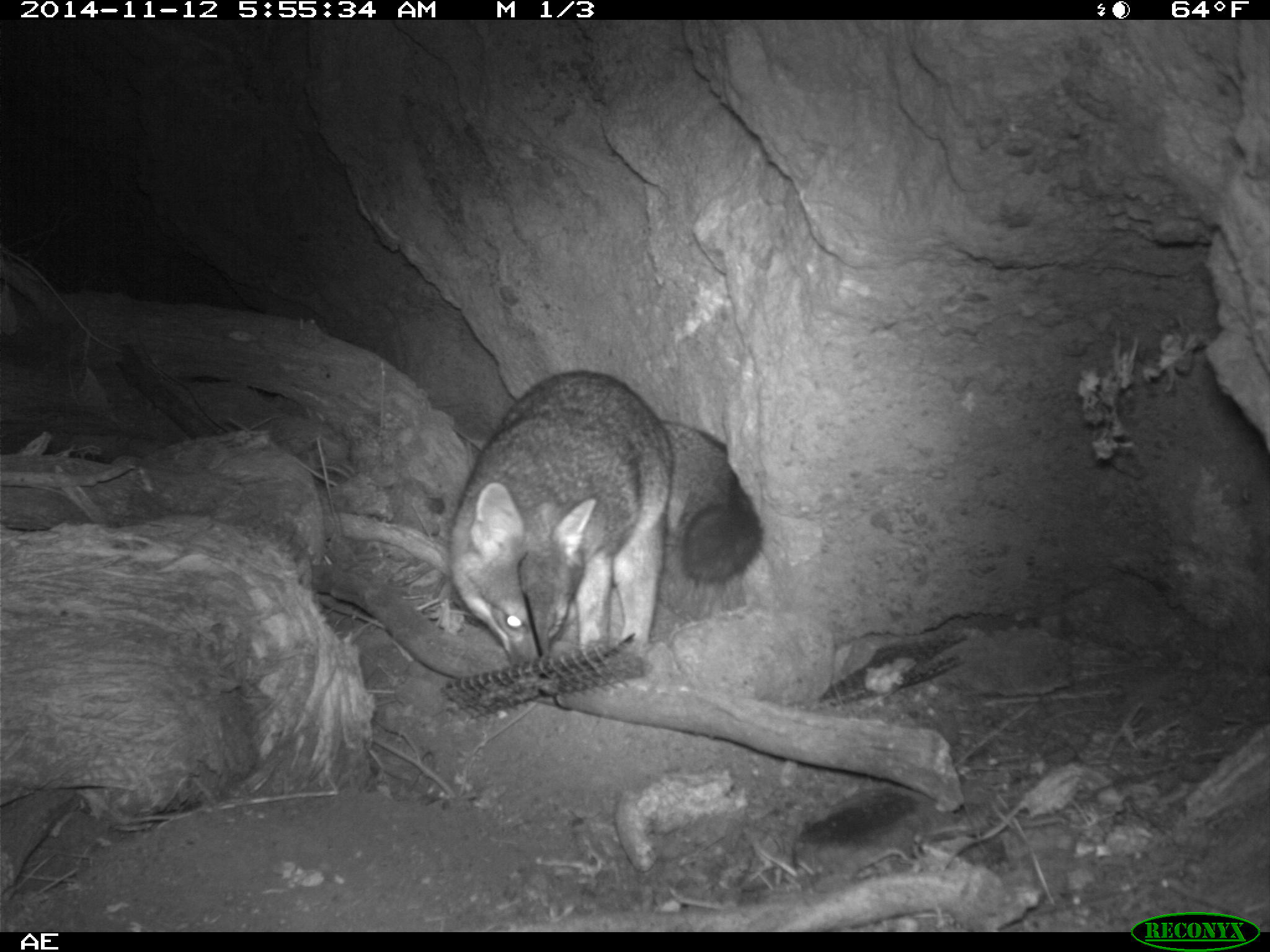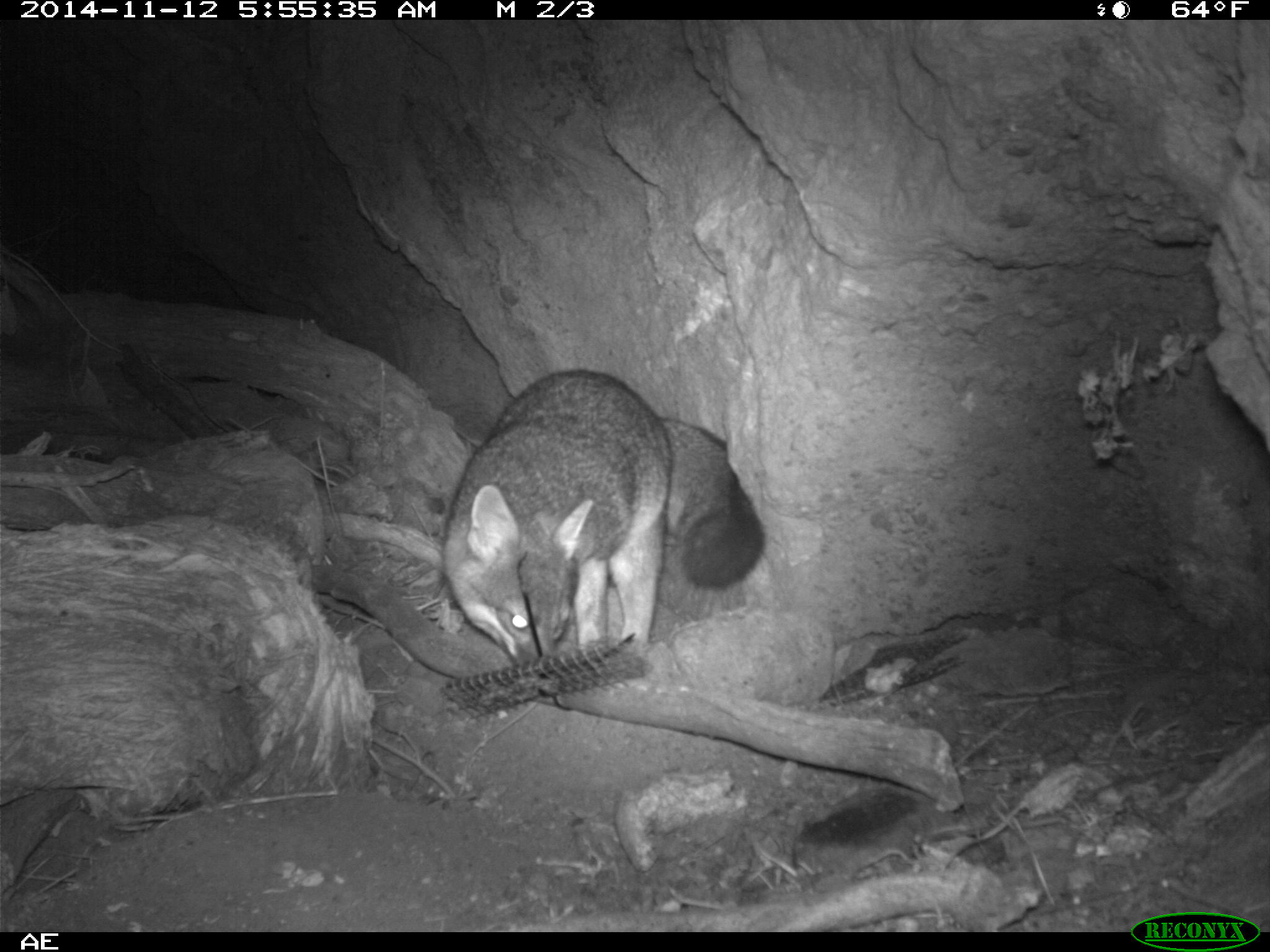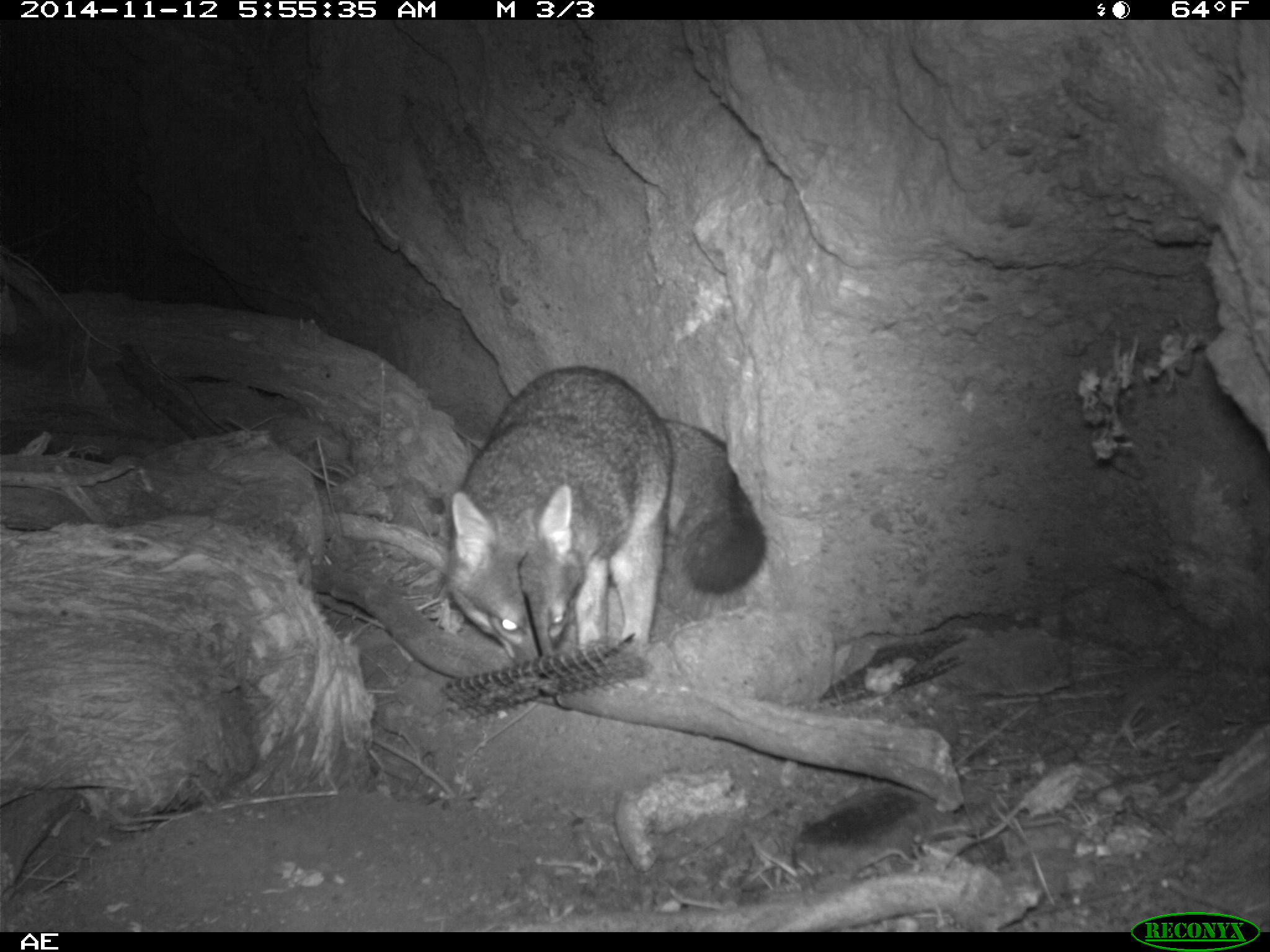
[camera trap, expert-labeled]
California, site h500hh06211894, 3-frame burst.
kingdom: Animalia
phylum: Chordata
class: Mammalia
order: Carnivora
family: Canidae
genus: Urocyon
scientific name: Urocyon littoralis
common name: island fox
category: fox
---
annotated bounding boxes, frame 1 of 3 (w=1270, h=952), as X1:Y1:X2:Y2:
fox: 446:369:762:667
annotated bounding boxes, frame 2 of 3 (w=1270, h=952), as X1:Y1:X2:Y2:
fox: 444:370:761:664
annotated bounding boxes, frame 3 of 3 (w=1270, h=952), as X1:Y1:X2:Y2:
fox: 446:363:767:665